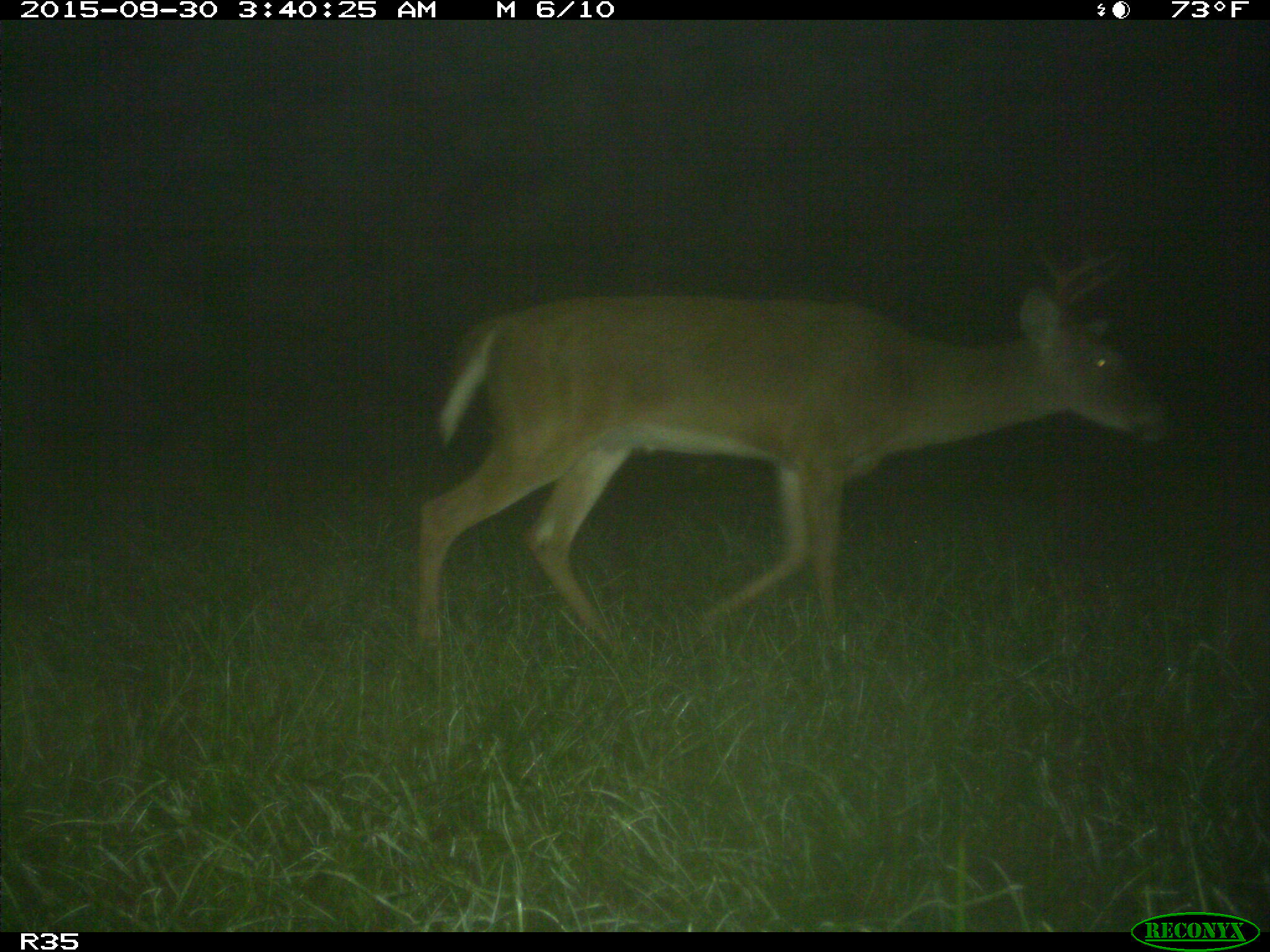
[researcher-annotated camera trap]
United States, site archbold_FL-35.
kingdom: Animalia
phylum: Chordata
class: Mammalia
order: Artiodactyla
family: Cervidae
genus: Odocoileus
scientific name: Odocoileus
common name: deer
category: unidentified deer